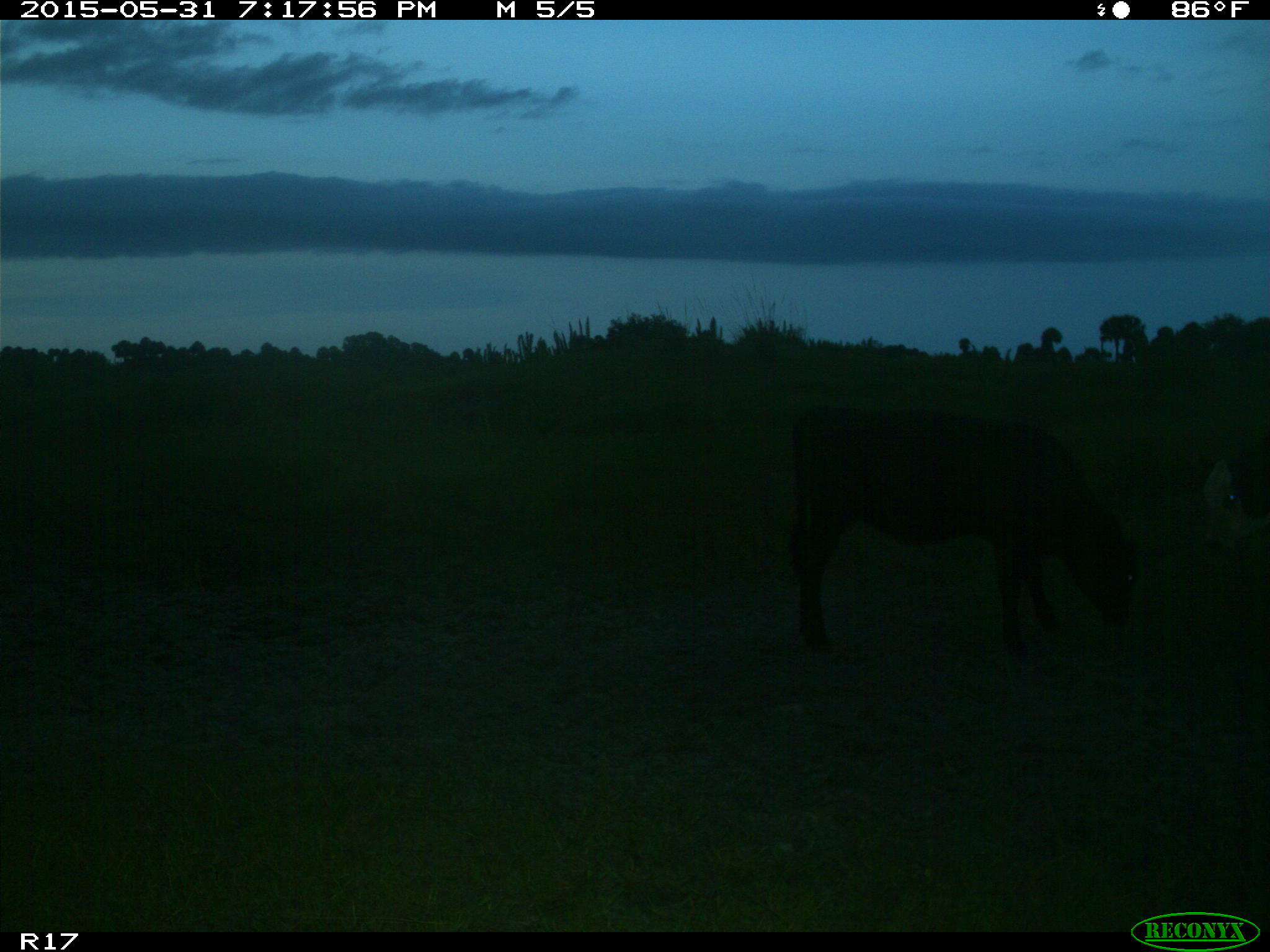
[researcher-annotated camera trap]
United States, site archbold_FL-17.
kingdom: Animalia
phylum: Chordata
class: Mammalia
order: Artiodactyla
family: Bovidae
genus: Bos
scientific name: Bos taurus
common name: domestic cow